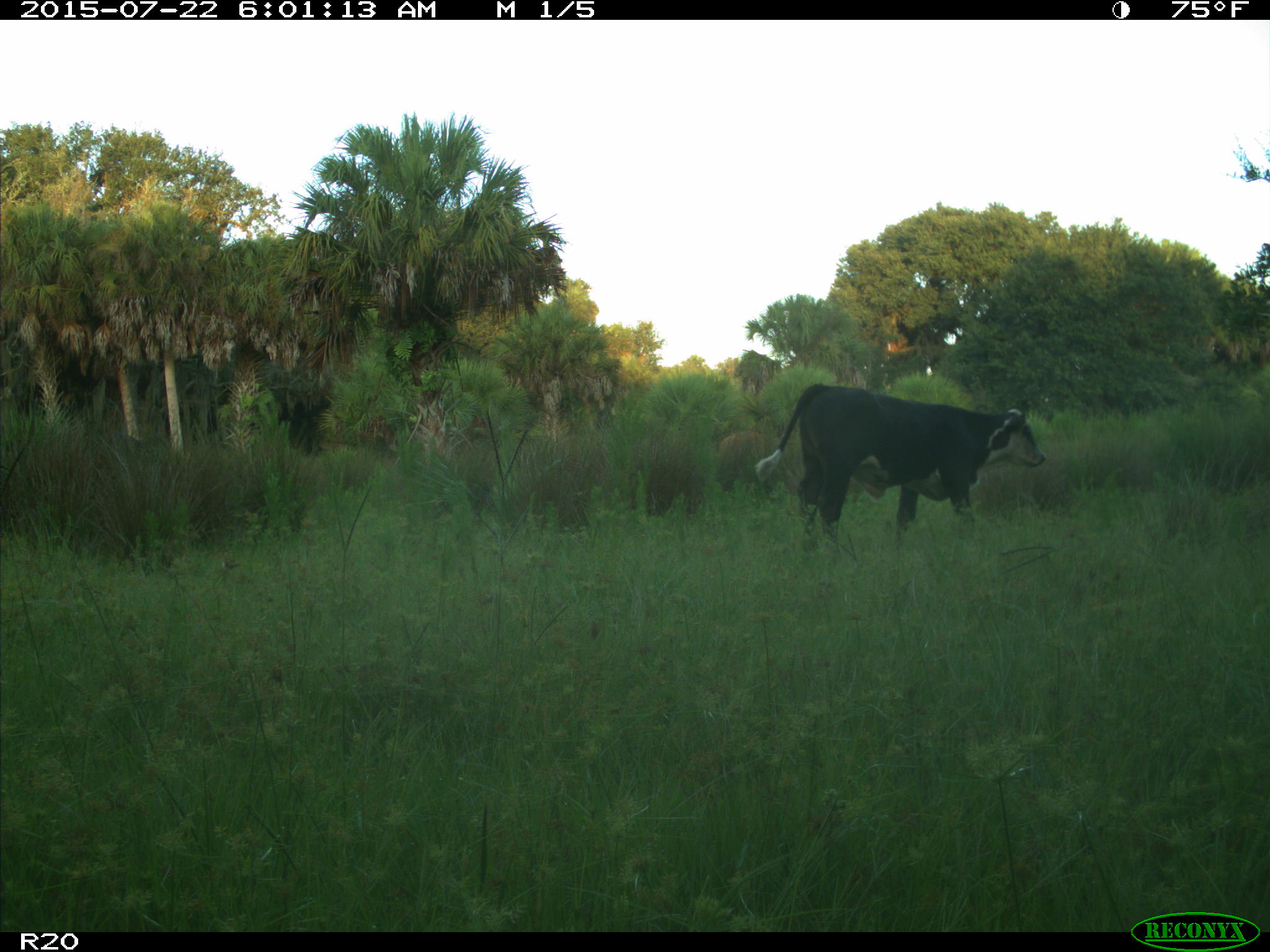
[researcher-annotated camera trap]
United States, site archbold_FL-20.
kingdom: Animalia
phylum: Chordata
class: Mammalia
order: Artiodactyla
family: Bovidae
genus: Bos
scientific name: Bos taurus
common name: domestic cow